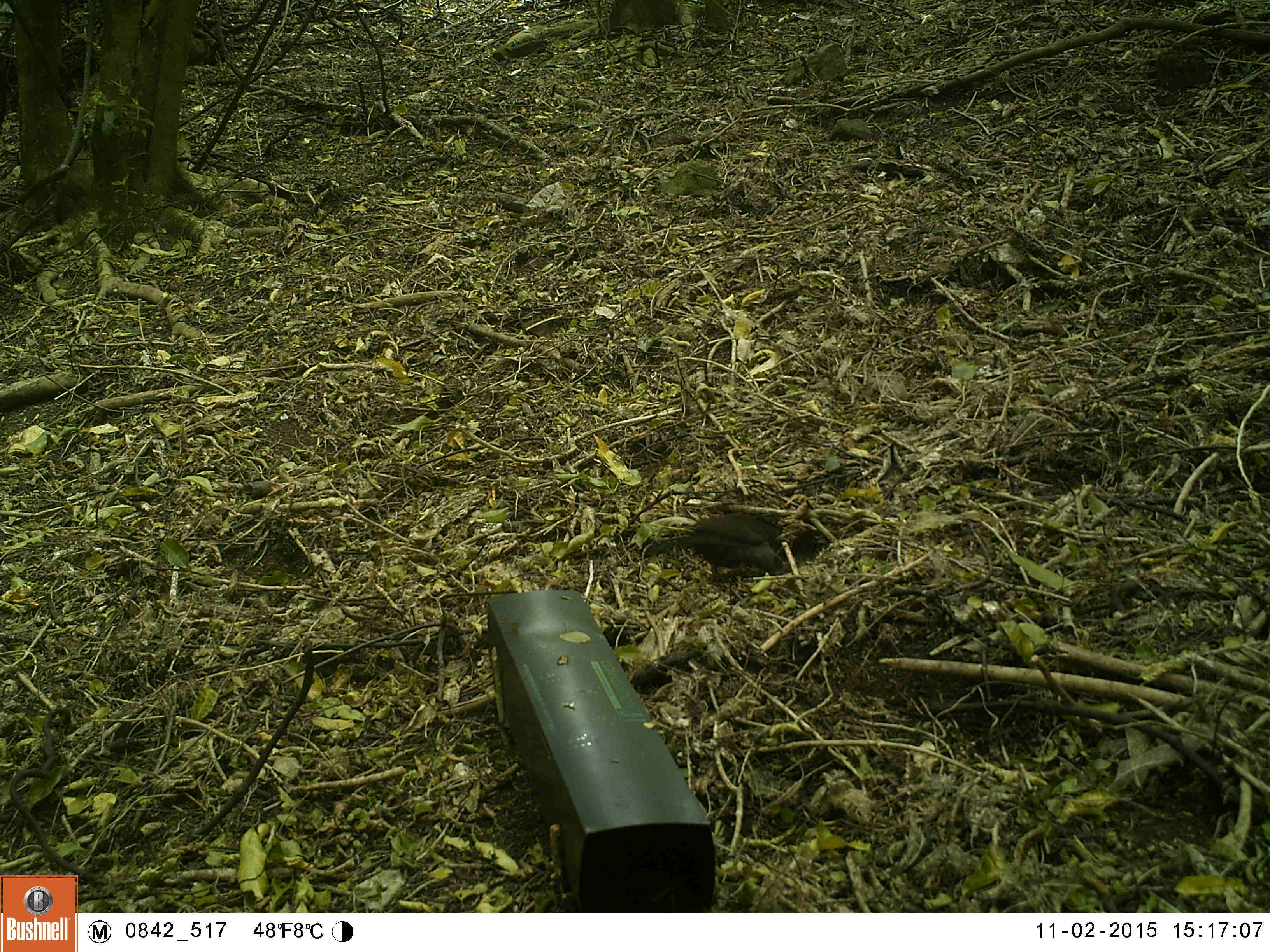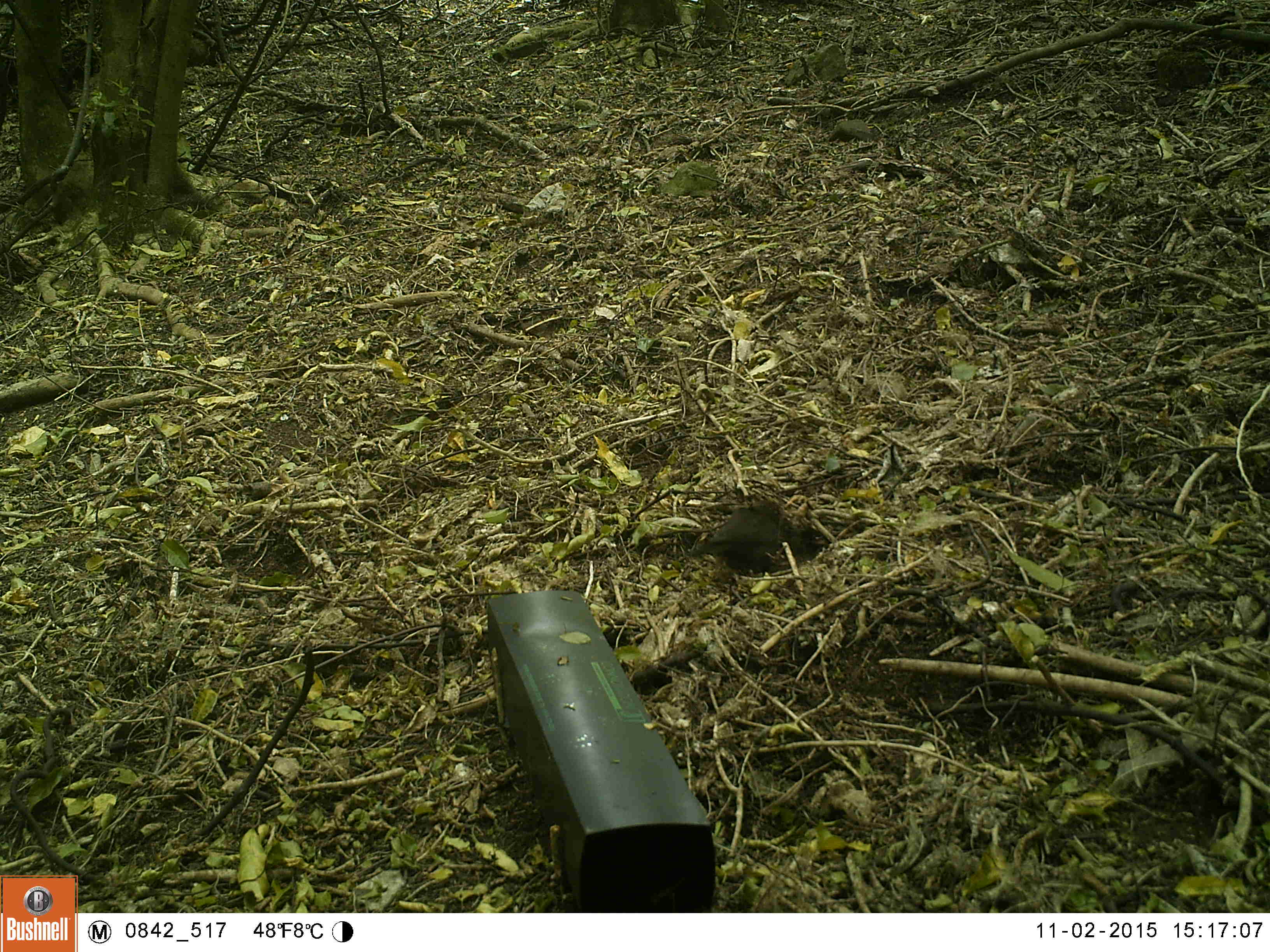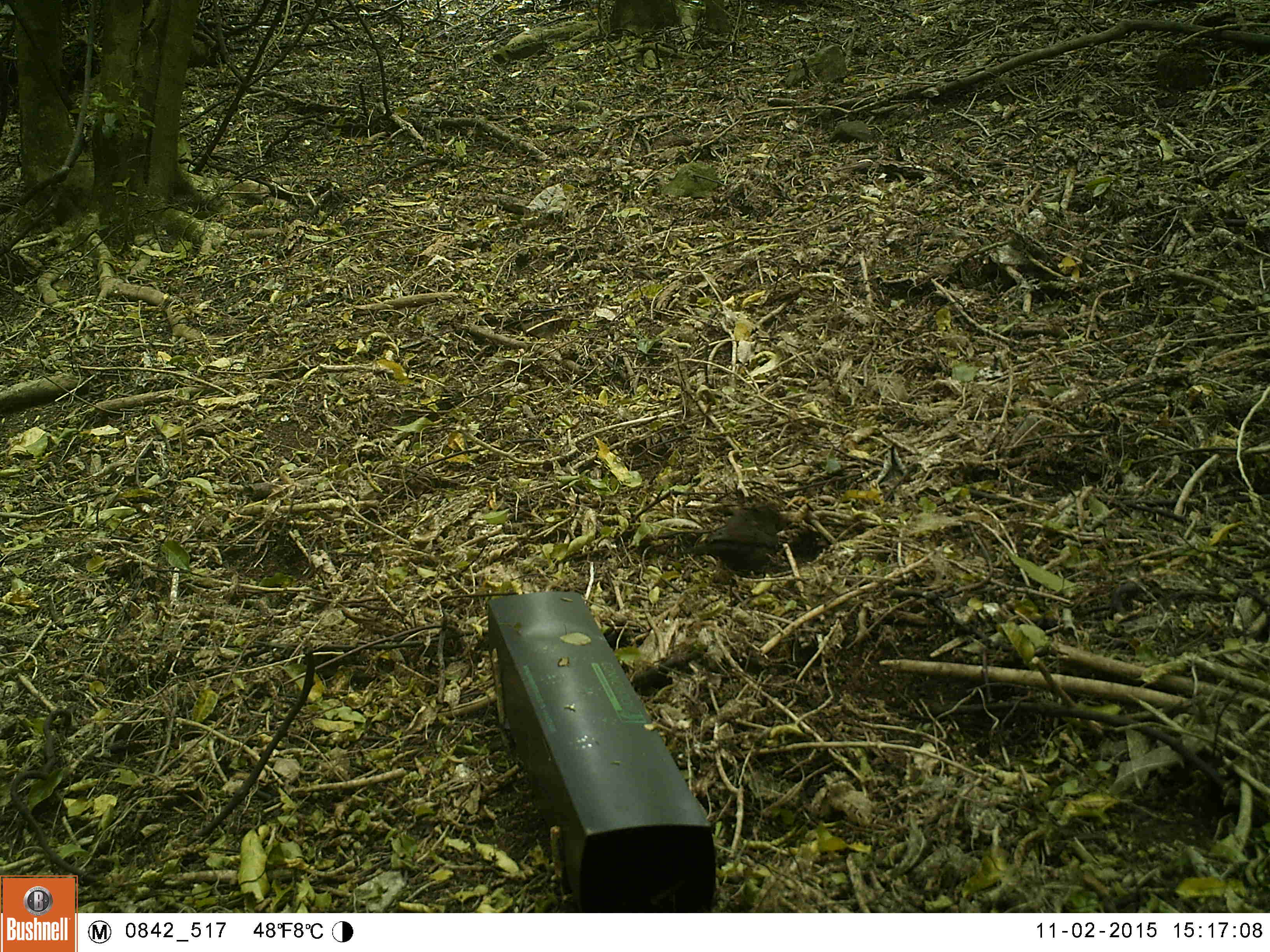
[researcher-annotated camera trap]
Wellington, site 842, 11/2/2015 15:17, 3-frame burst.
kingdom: Animalia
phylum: Chordata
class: Aves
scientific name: Aves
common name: bird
Bird (Aves).